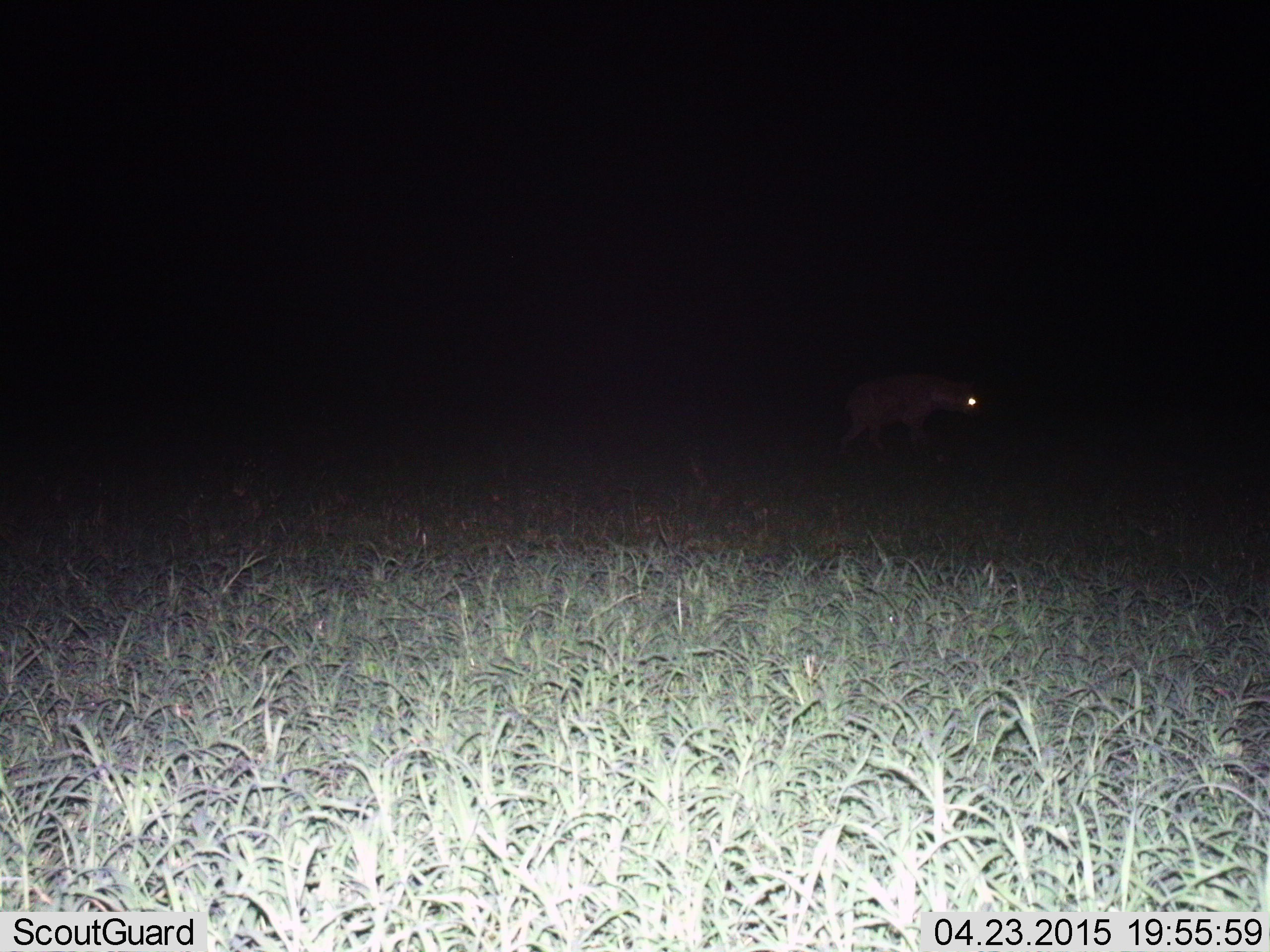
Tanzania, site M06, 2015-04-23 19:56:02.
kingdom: Animalia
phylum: Chordata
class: Mammalia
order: Carnivora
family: Hyaenidae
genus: Crocuta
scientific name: Crocuta crocuta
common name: spotted hyena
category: hyenaspotted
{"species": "hyenaspotted (spotted hyena) (Crocuta crocuta)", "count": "1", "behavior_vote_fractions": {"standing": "20%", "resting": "0%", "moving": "80%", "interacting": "0%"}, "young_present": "0%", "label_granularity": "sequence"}